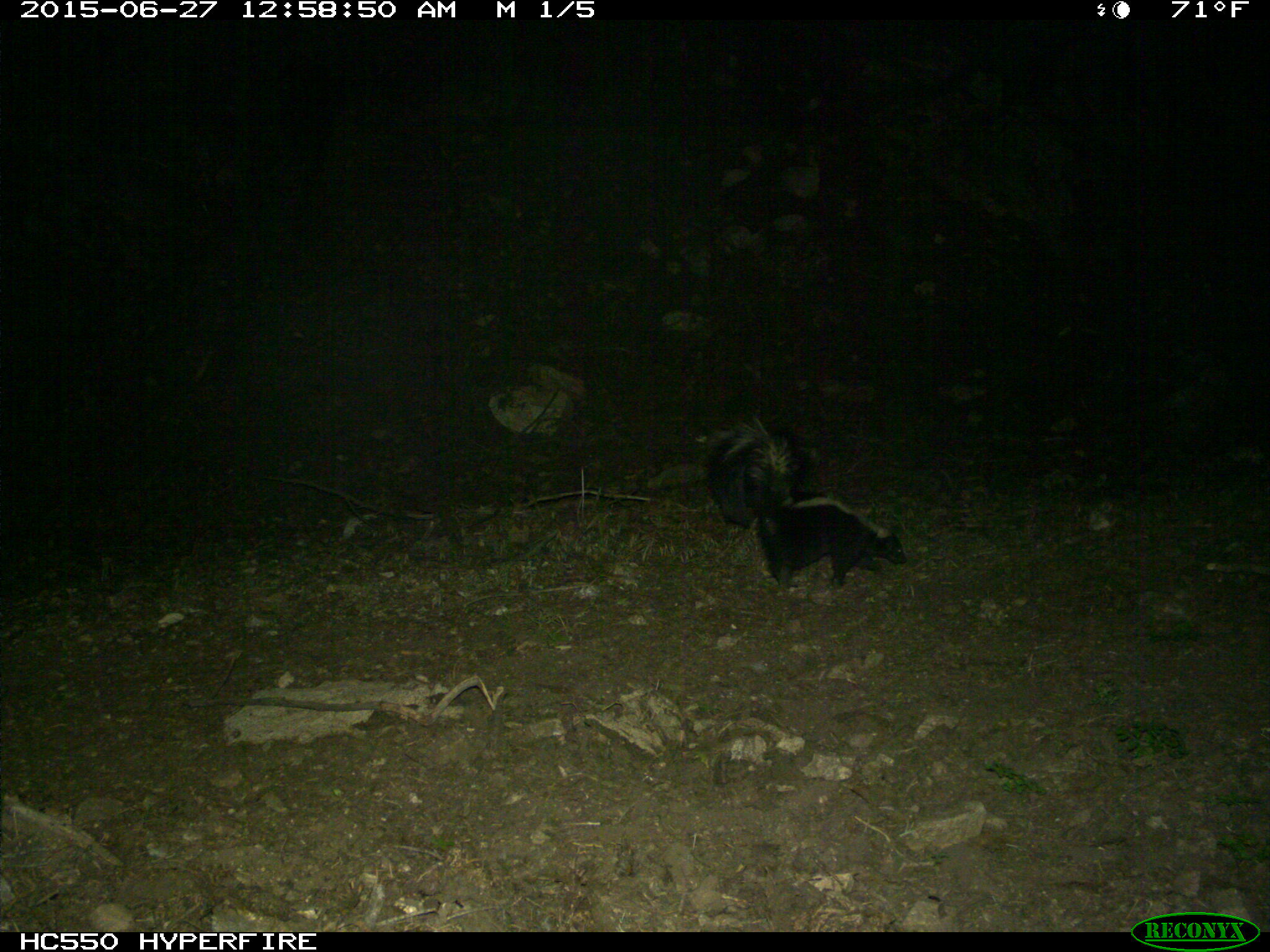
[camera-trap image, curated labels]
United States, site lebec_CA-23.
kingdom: Animalia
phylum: Chordata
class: Mammalia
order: Carnivora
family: Mephitidae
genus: Mephitis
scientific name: Mephitis mephitis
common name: striped skunk